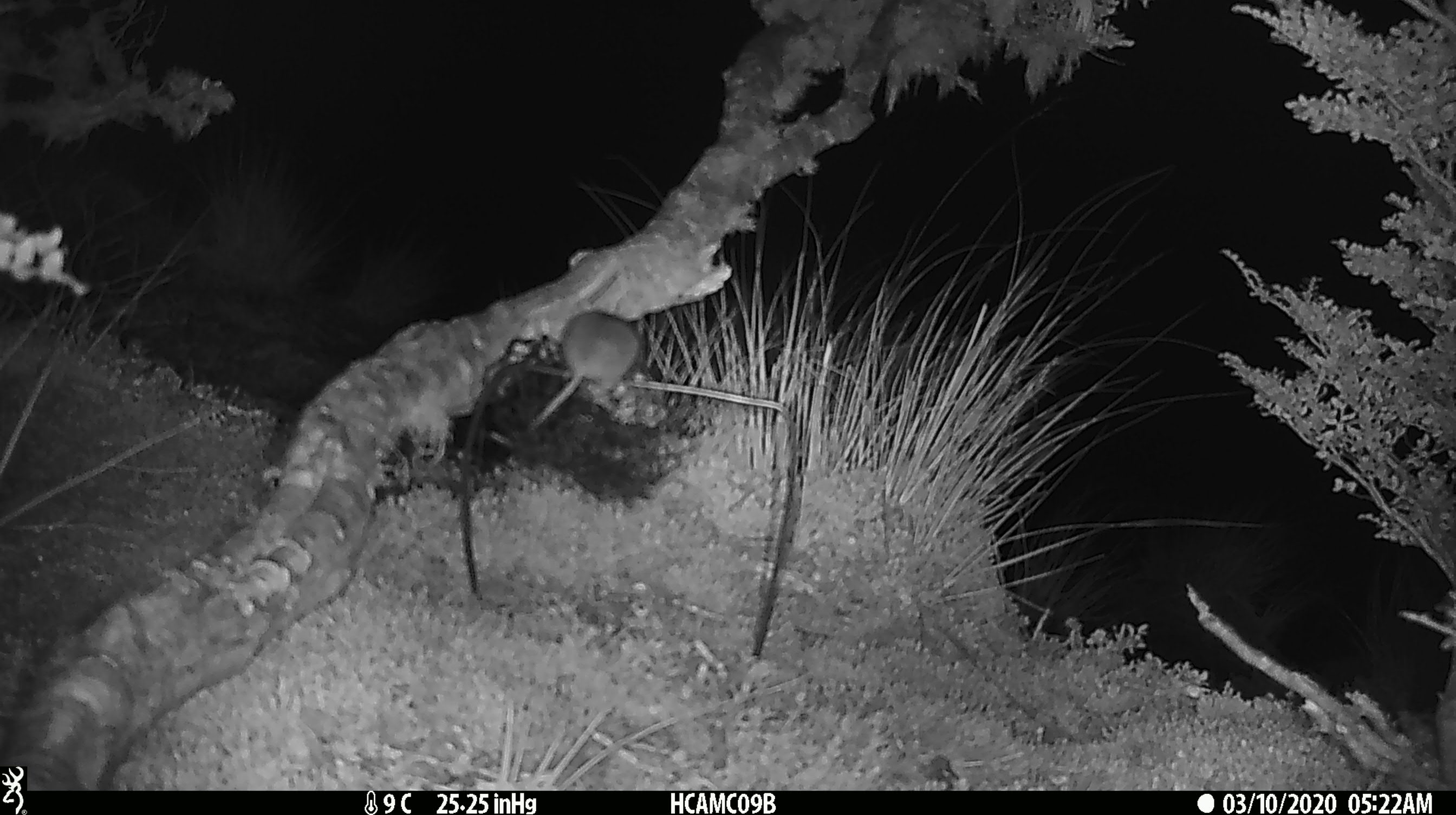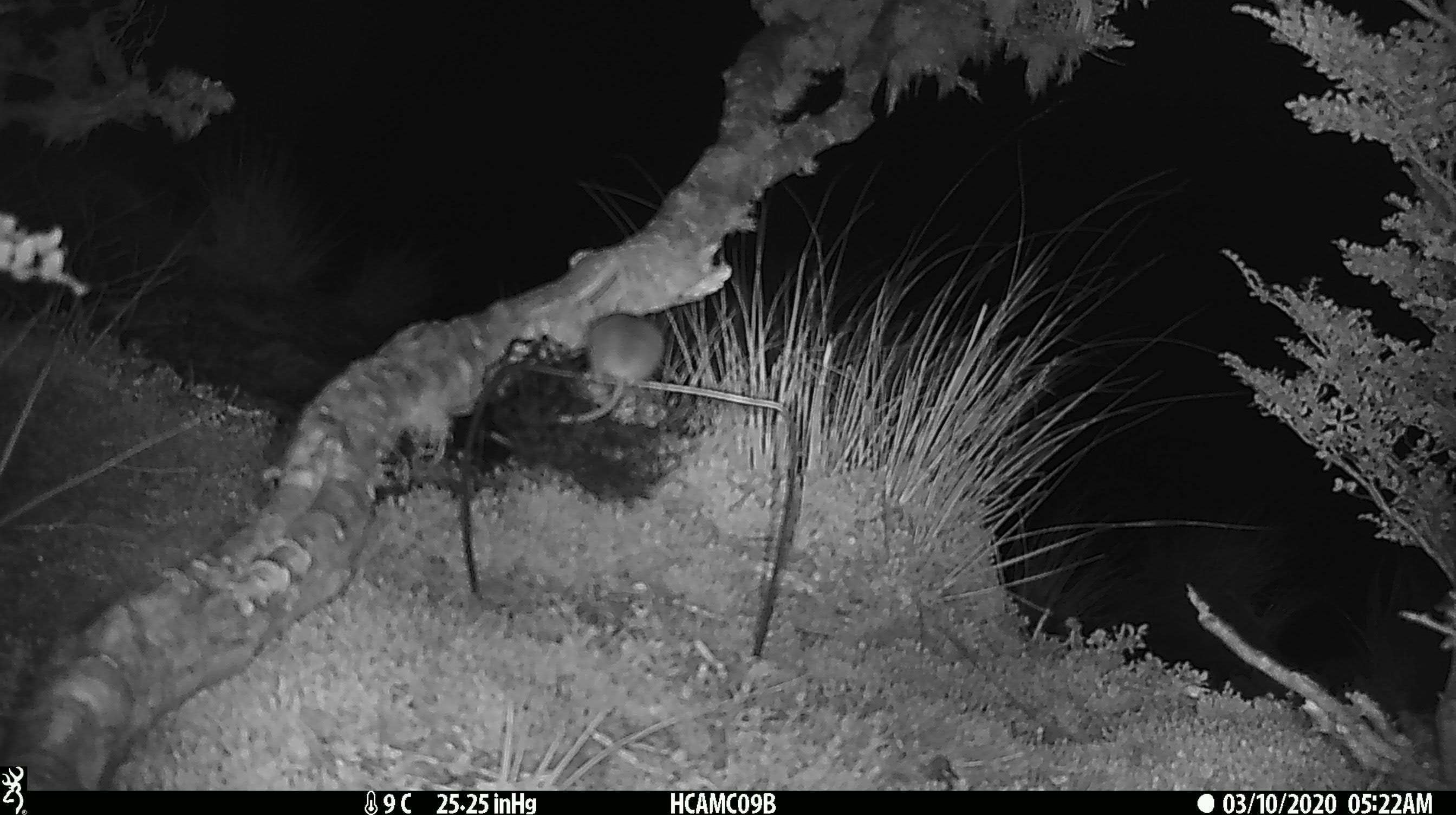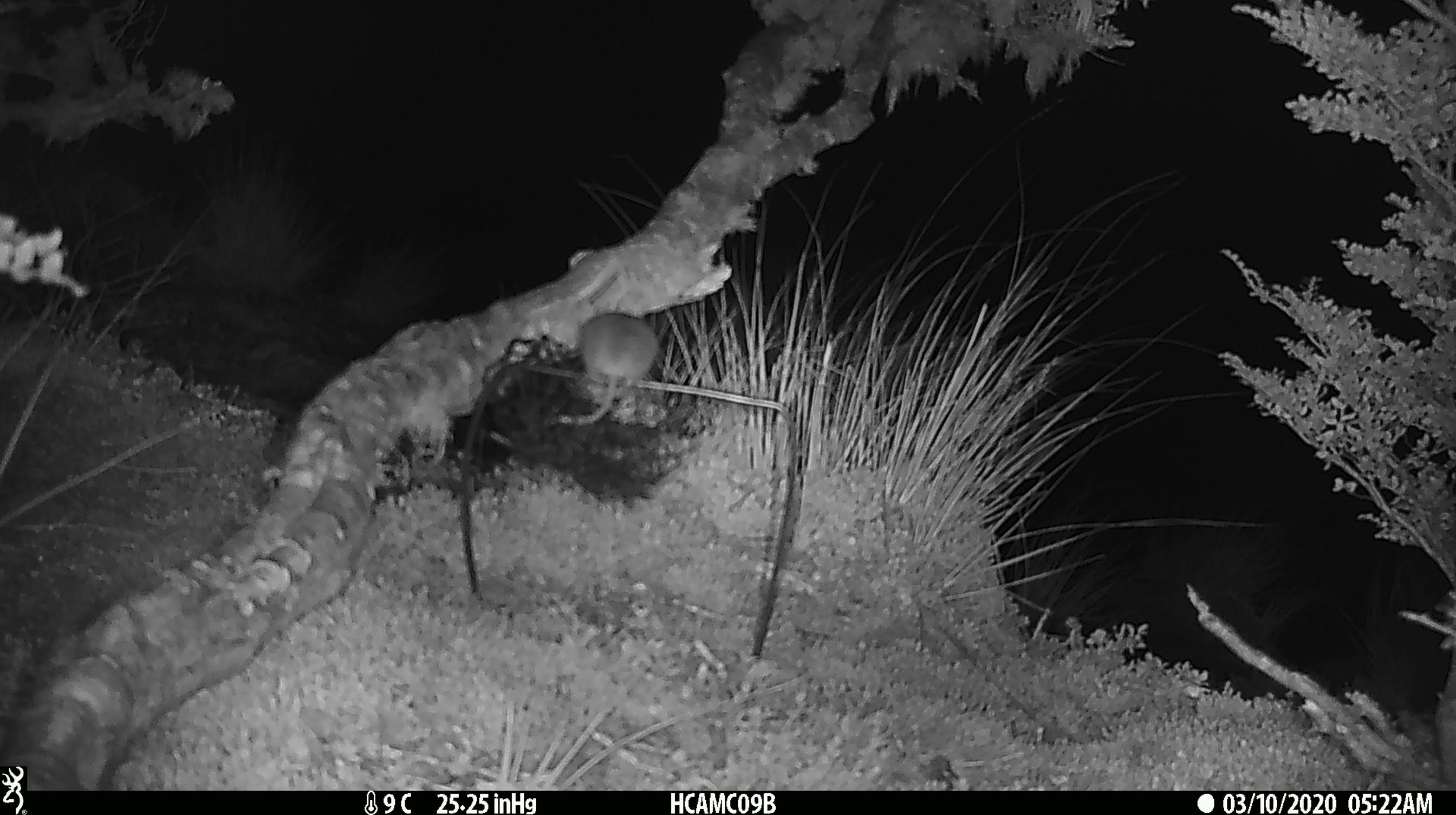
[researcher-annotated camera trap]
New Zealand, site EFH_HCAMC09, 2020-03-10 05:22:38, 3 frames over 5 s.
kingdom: Animalia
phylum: Chordata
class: Mammalia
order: Rodentia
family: Muridae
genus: Mus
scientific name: Mus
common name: mouse